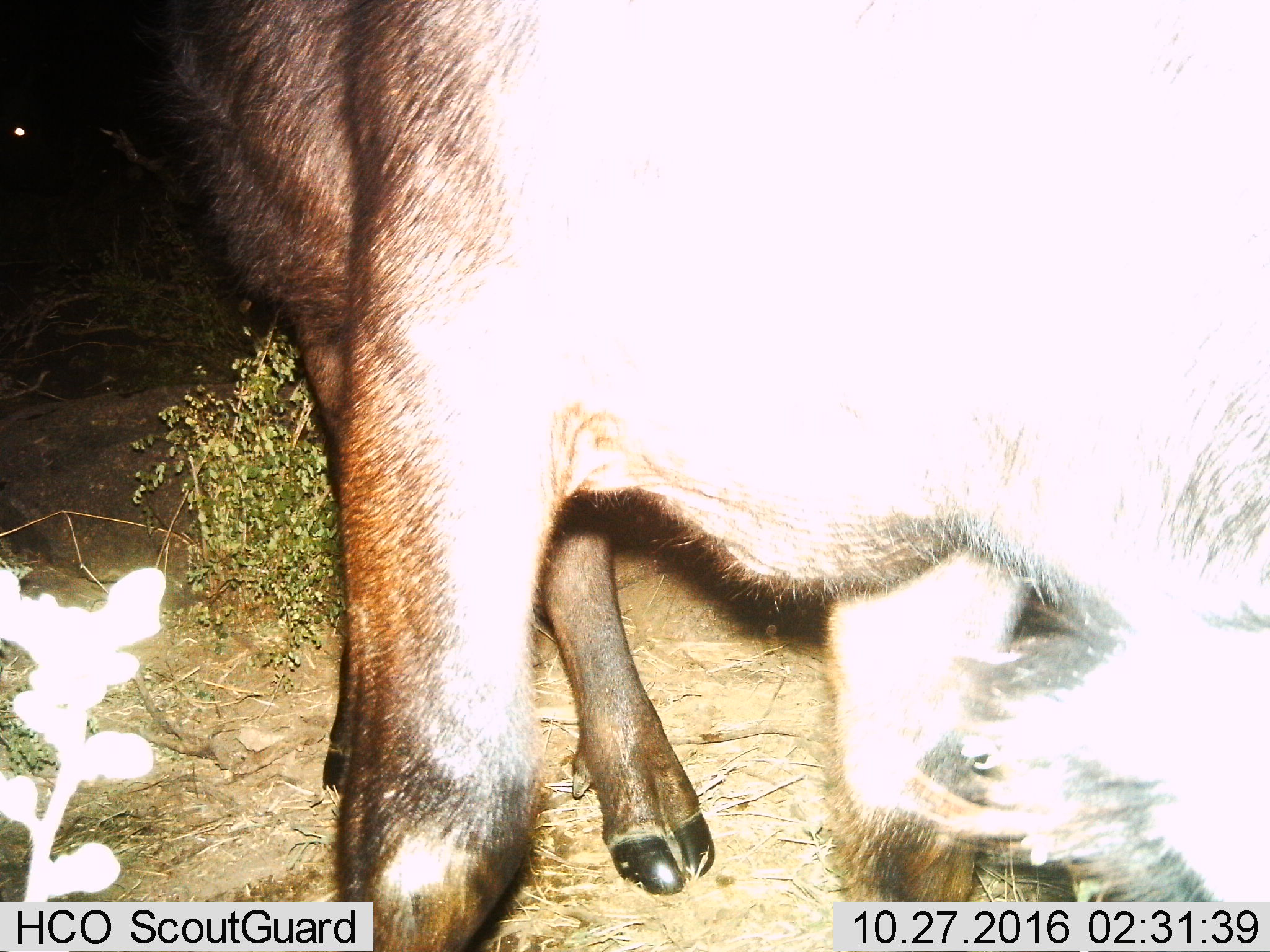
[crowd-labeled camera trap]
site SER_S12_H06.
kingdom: Animalia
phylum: Chordata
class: Mammalia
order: Artiodactyla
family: Bovidae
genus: Syncerus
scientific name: Syncerus caffer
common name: african buffalo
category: buffalo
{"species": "buffalo (african buffalo) (Syncerus caffer)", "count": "1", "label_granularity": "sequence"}